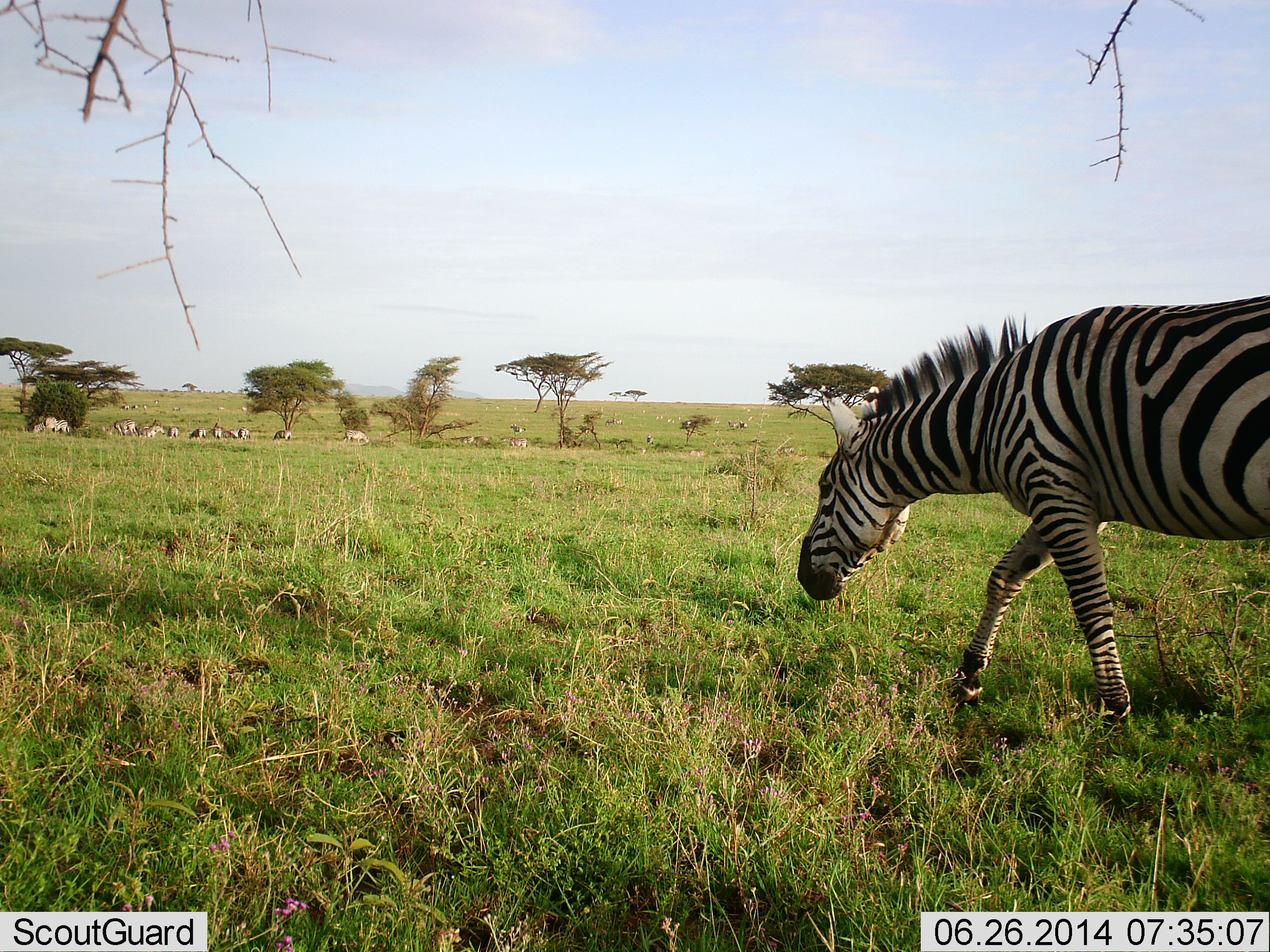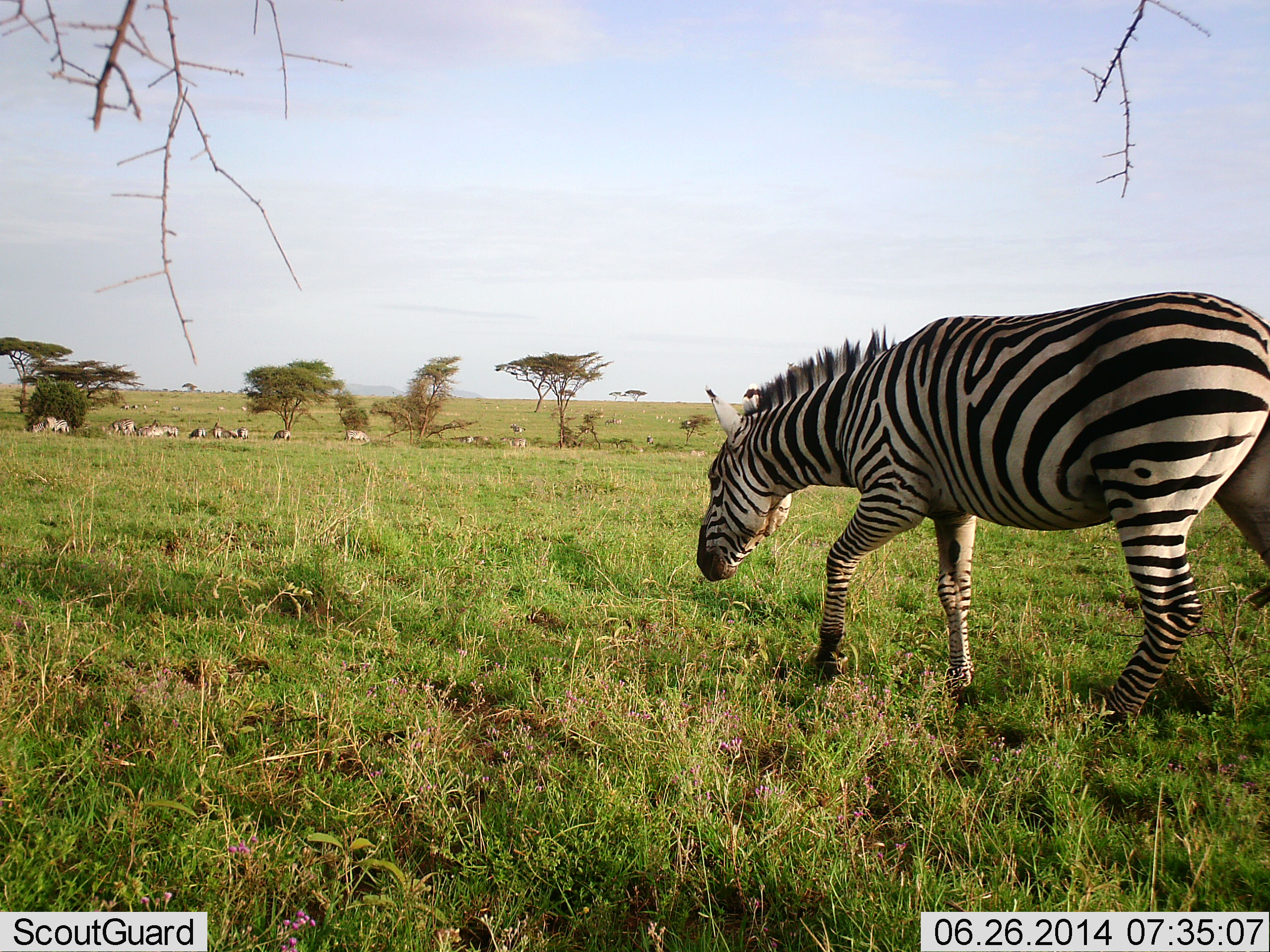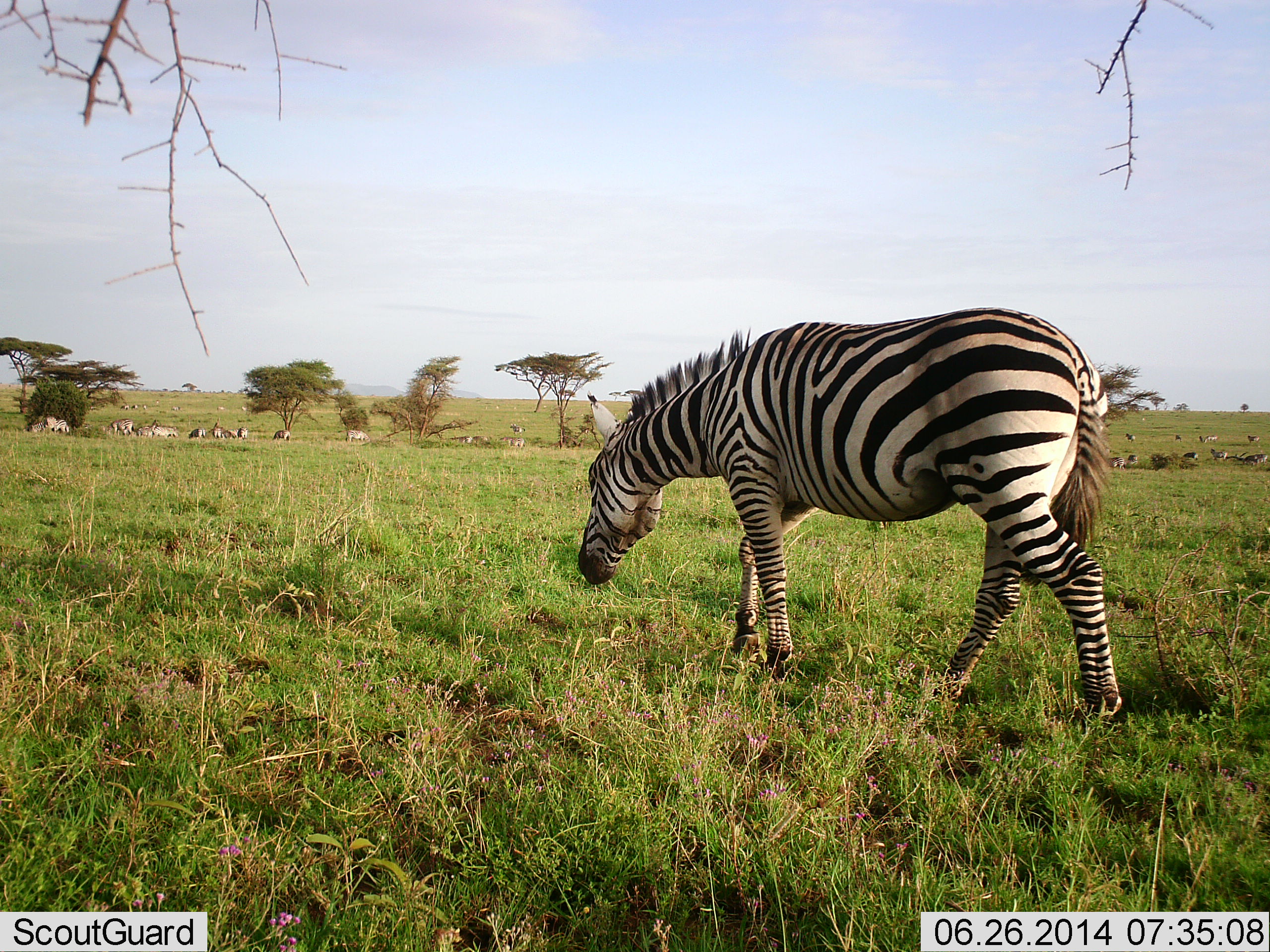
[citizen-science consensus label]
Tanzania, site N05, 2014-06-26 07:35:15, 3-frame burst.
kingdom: Animalia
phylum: Chordata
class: Mammalia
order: Perissodactyla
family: Equidae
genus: Equus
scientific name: Equus quagga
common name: plains zebra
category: zebra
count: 11-50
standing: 50%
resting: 10%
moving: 100%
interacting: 0%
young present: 0%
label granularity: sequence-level